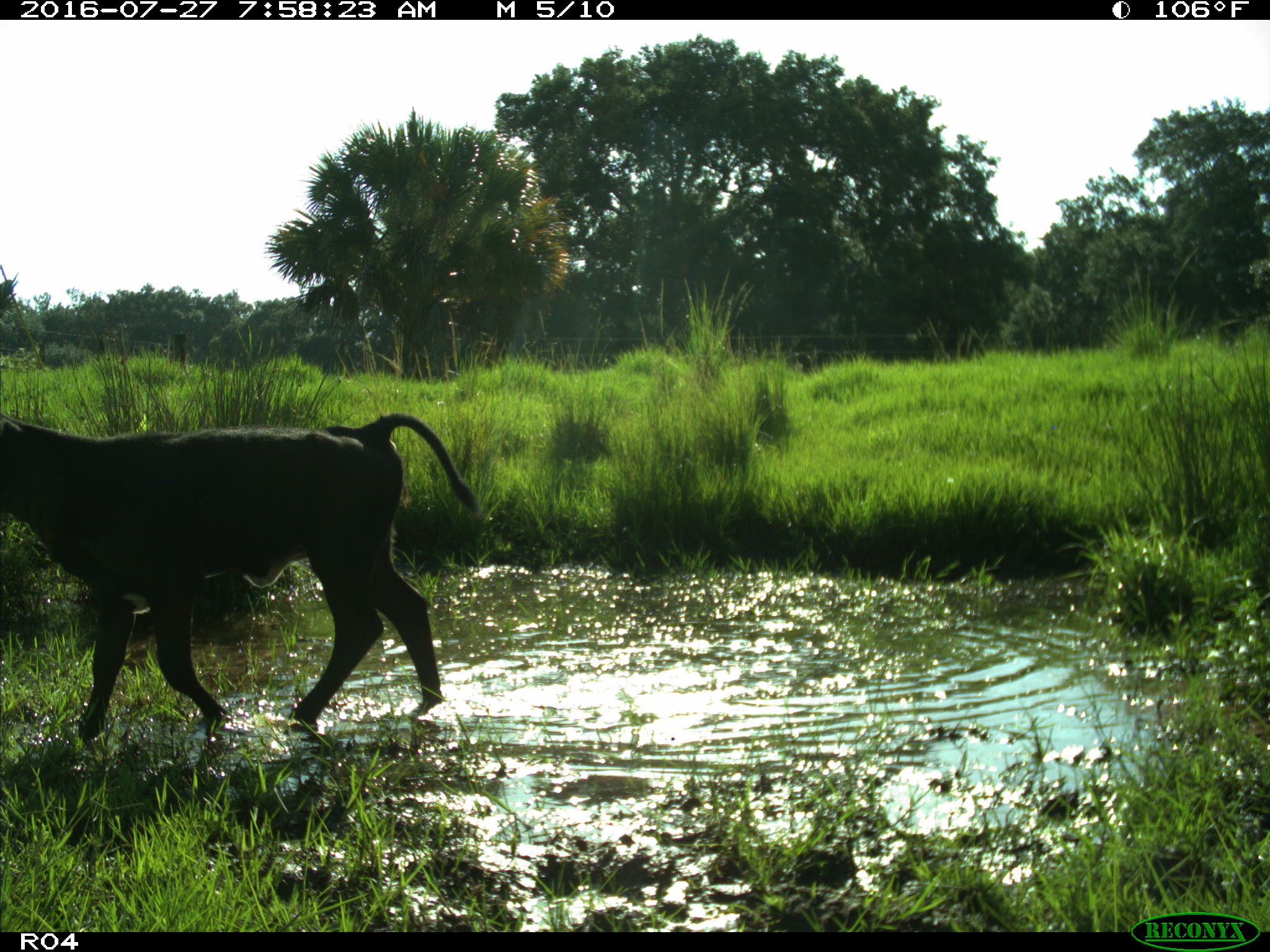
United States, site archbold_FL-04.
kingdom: Animalia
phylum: Chordata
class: Mammalia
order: Artiodactyla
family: Bovidae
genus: Bos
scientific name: Bos taurus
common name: domestic cow